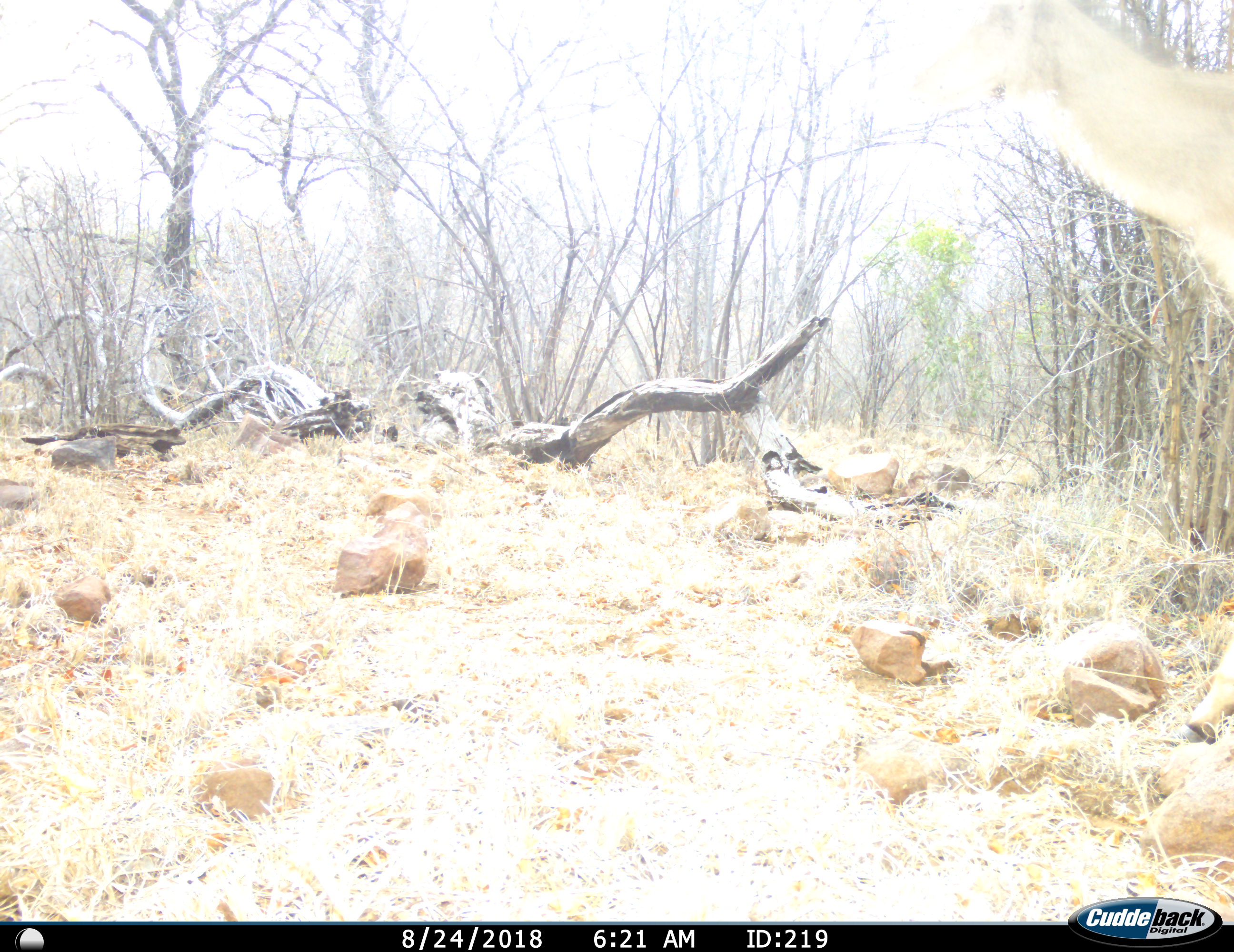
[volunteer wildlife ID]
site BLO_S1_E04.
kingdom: Animalia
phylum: Chordata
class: Mammalia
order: Artiodactyla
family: Bovidae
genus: Tragelaphus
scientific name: Tragelaphus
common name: kudu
Kudu (Tragelaphus), count 1. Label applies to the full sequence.